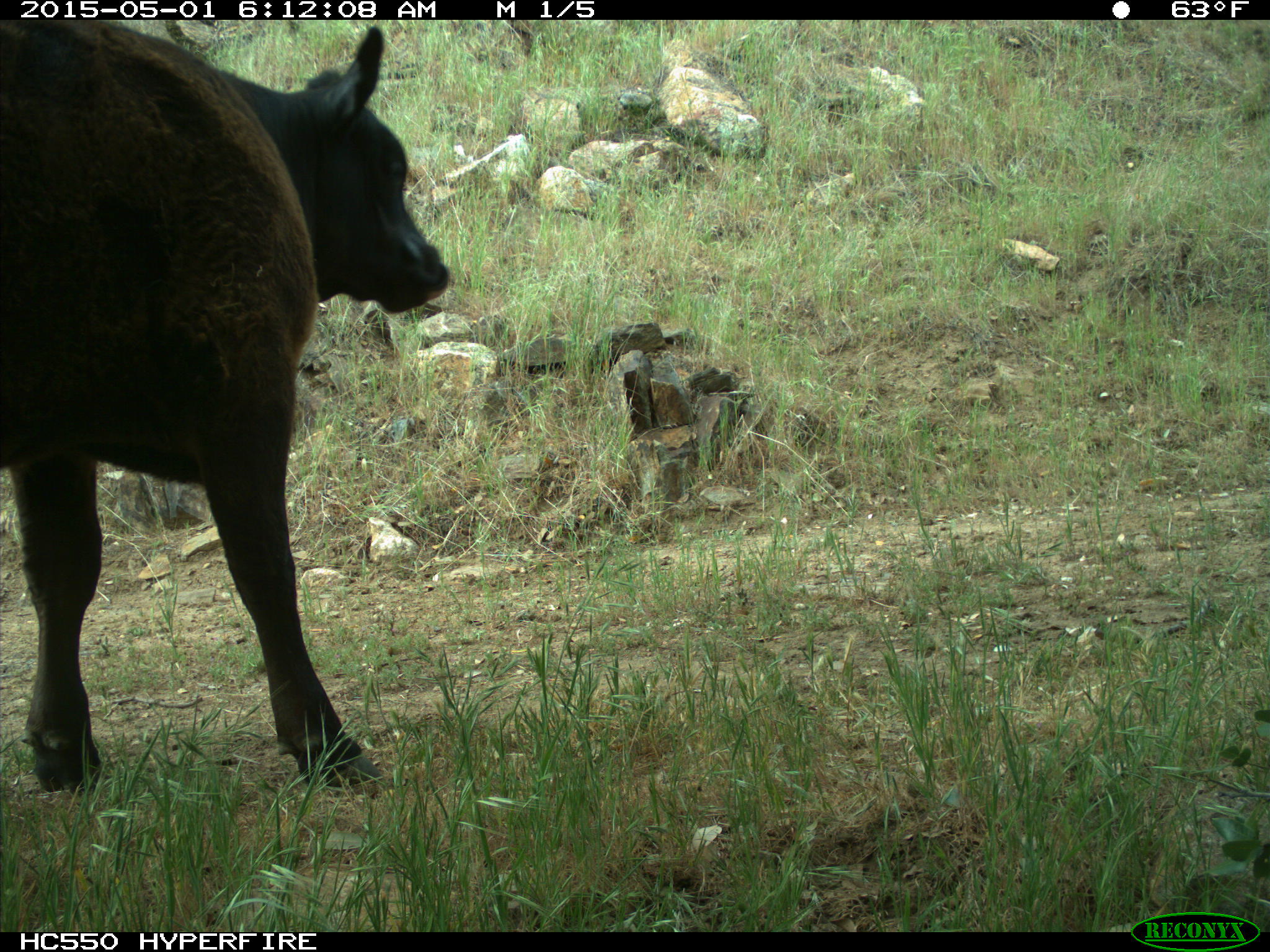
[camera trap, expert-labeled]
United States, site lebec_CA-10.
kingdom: Animalia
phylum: Chordata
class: Mammalia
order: Artiodactyla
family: Bovidae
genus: Bos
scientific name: Bos taurus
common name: domestic cow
Bos taurus (domestic cow).